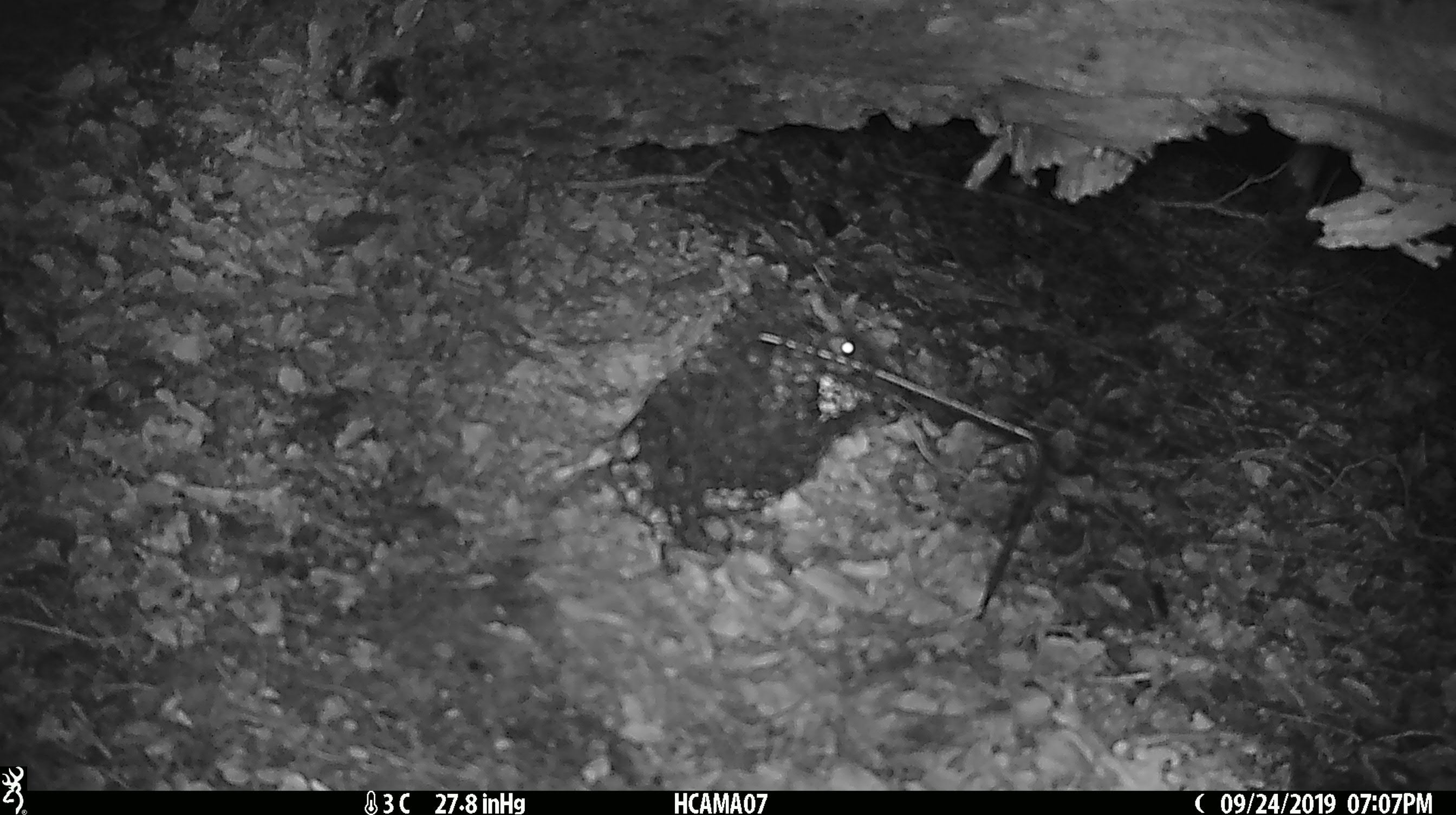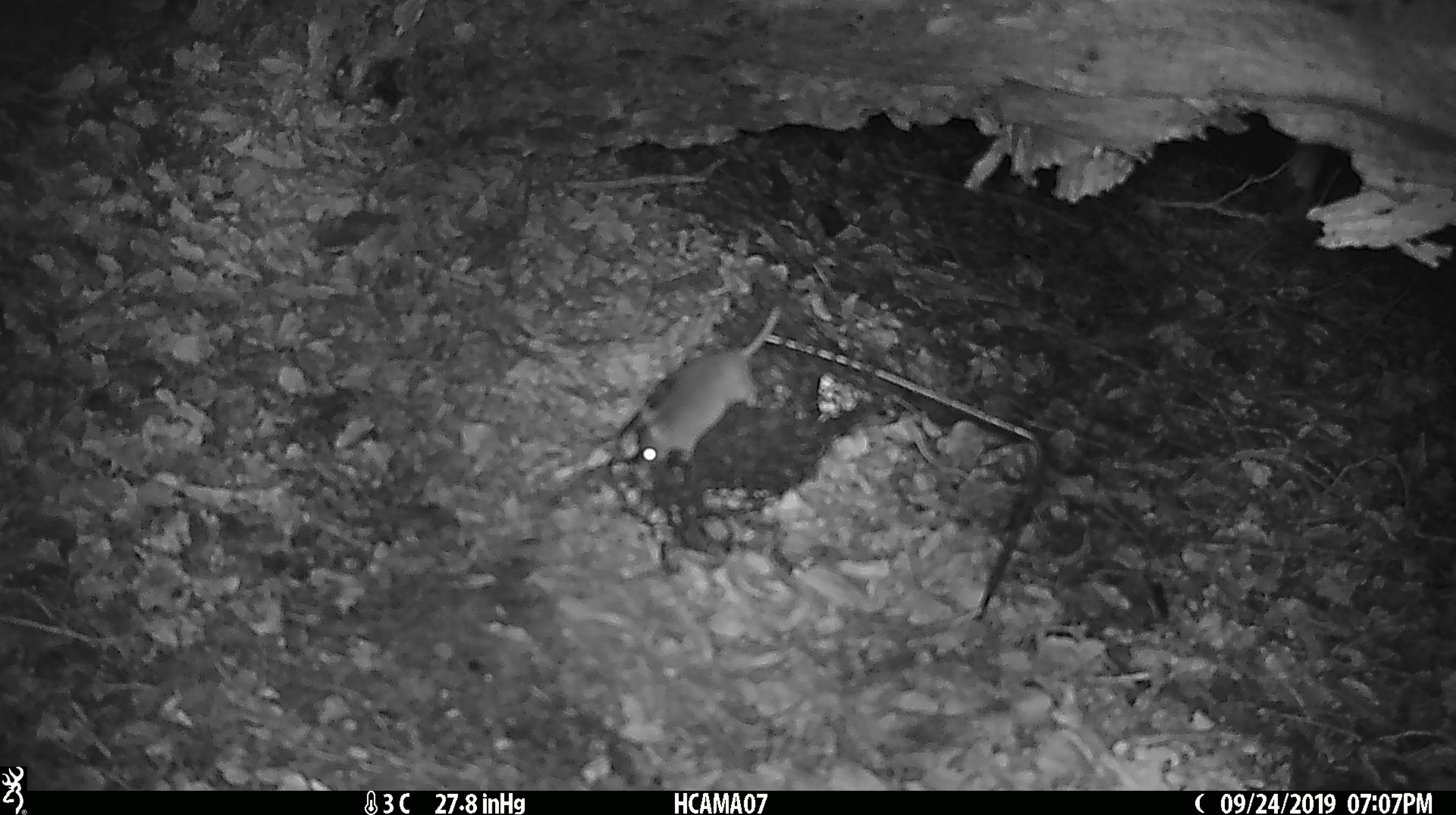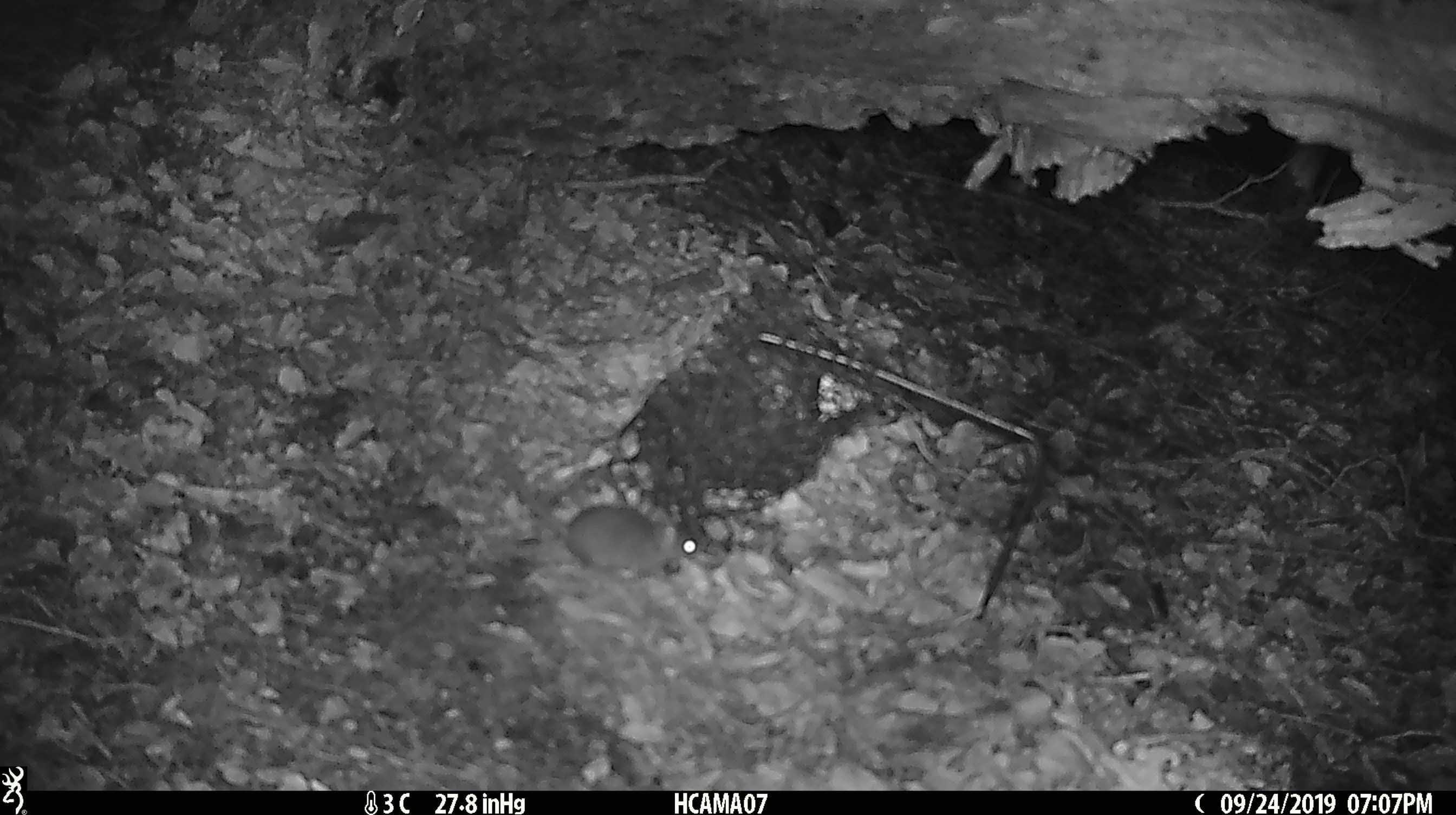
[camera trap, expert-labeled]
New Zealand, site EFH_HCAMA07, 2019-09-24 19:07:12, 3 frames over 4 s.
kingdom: Animalia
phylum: Chordata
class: Mammalia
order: Rodentia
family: Muridae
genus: Mus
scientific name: Mus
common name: mouse